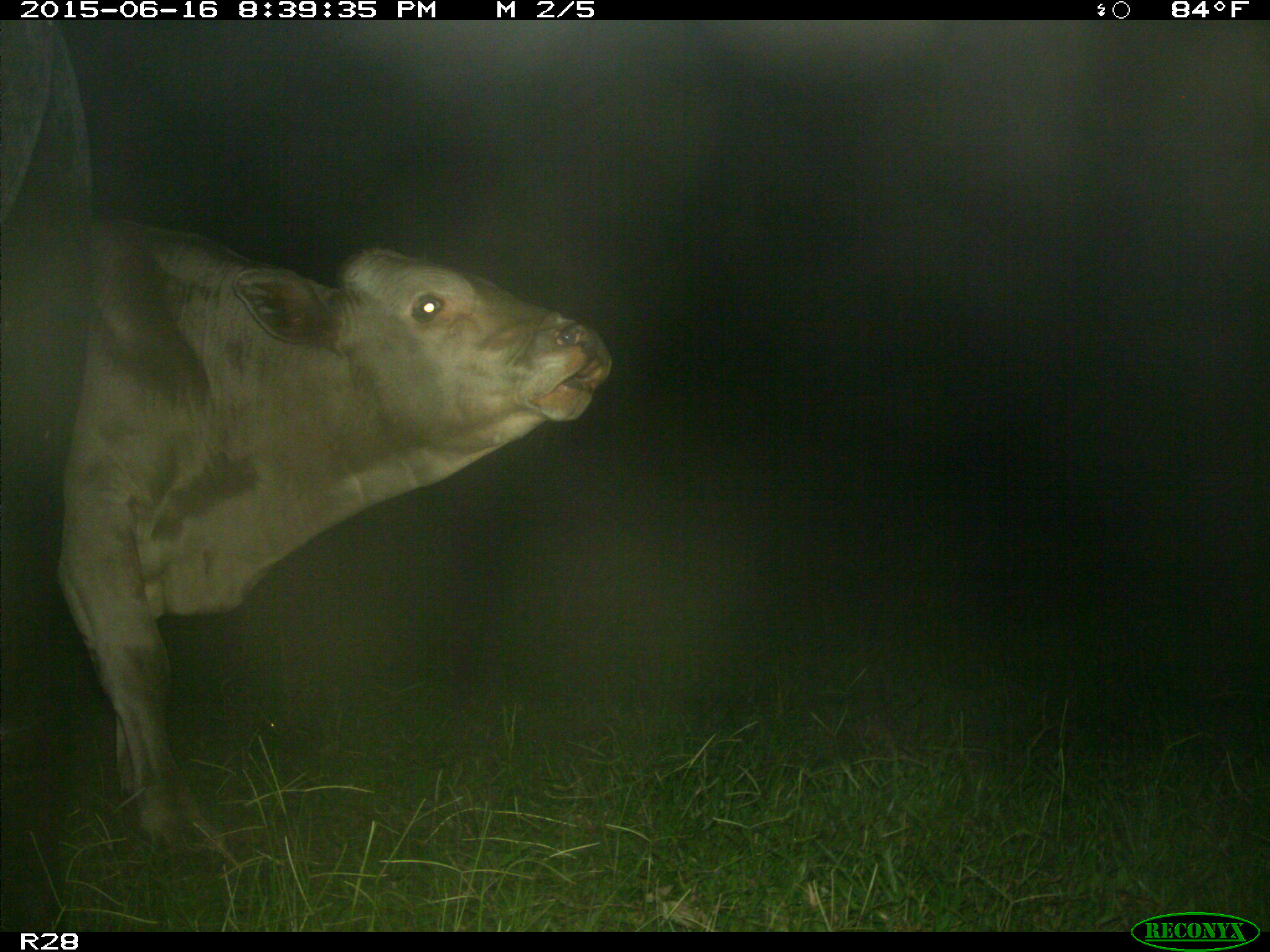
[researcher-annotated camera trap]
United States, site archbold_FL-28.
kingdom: Animalia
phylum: Chordata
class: Mammalia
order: Artiodactyla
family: Bovidae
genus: Bos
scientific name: Bos taurus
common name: domestic cow